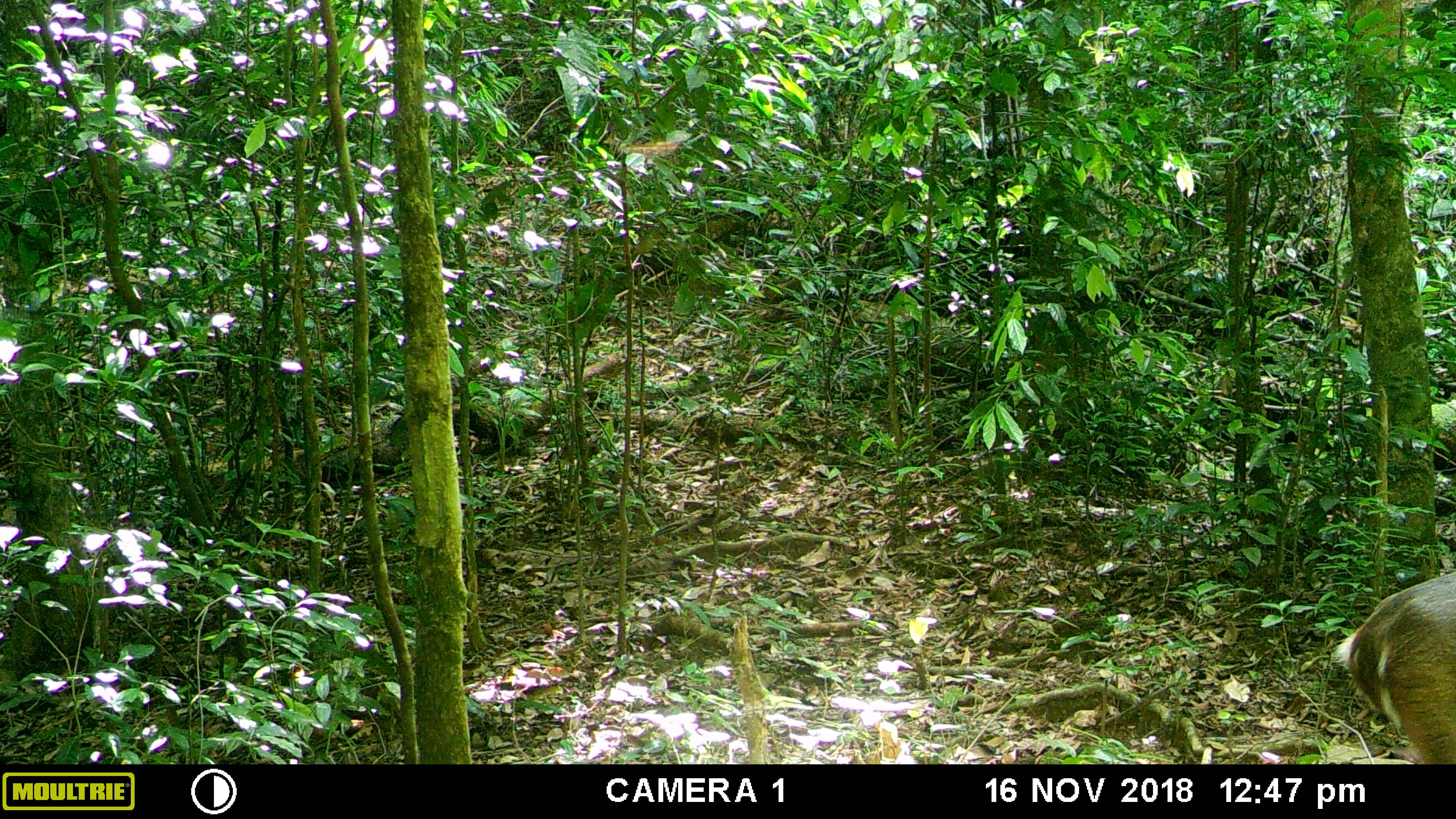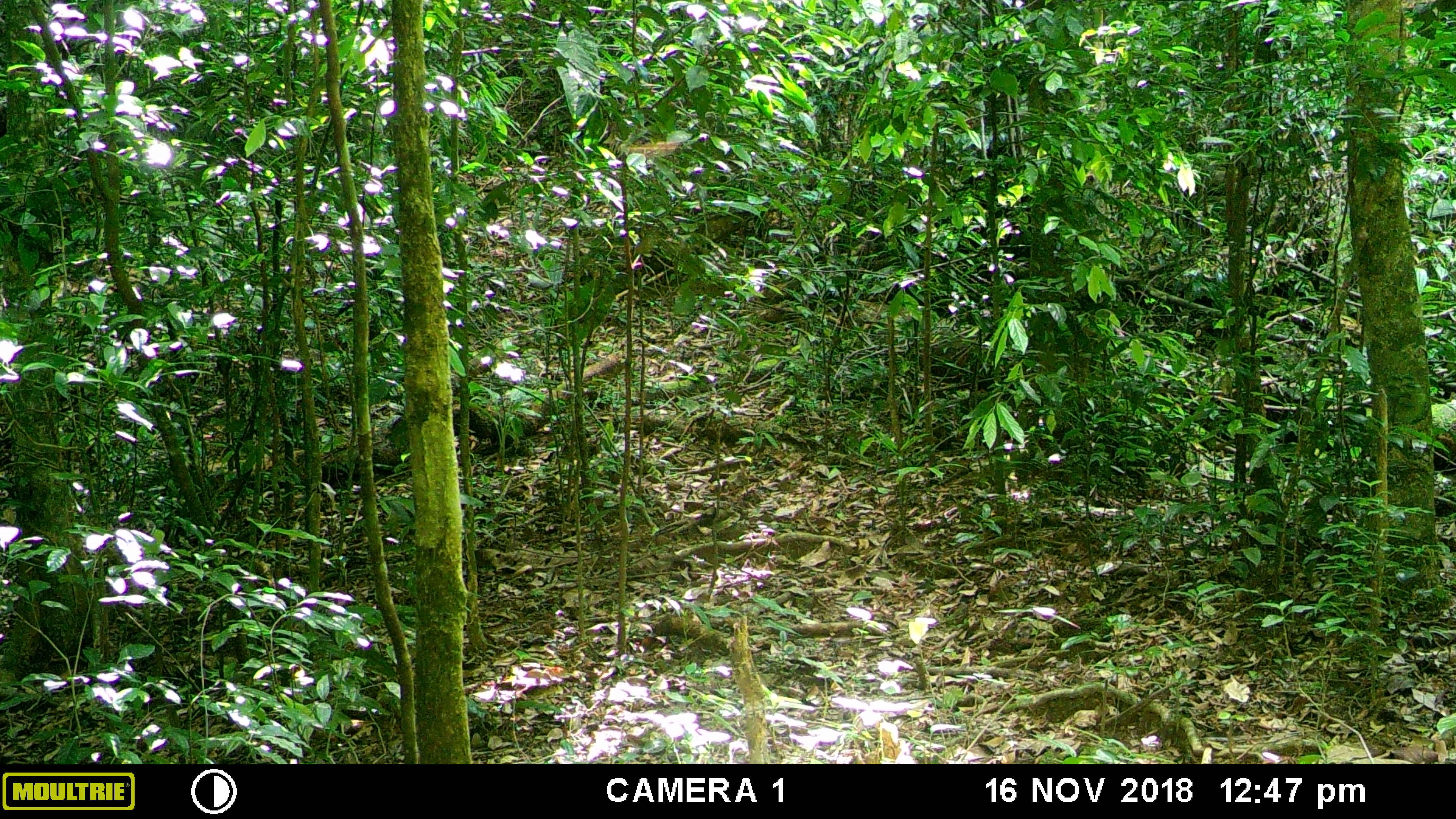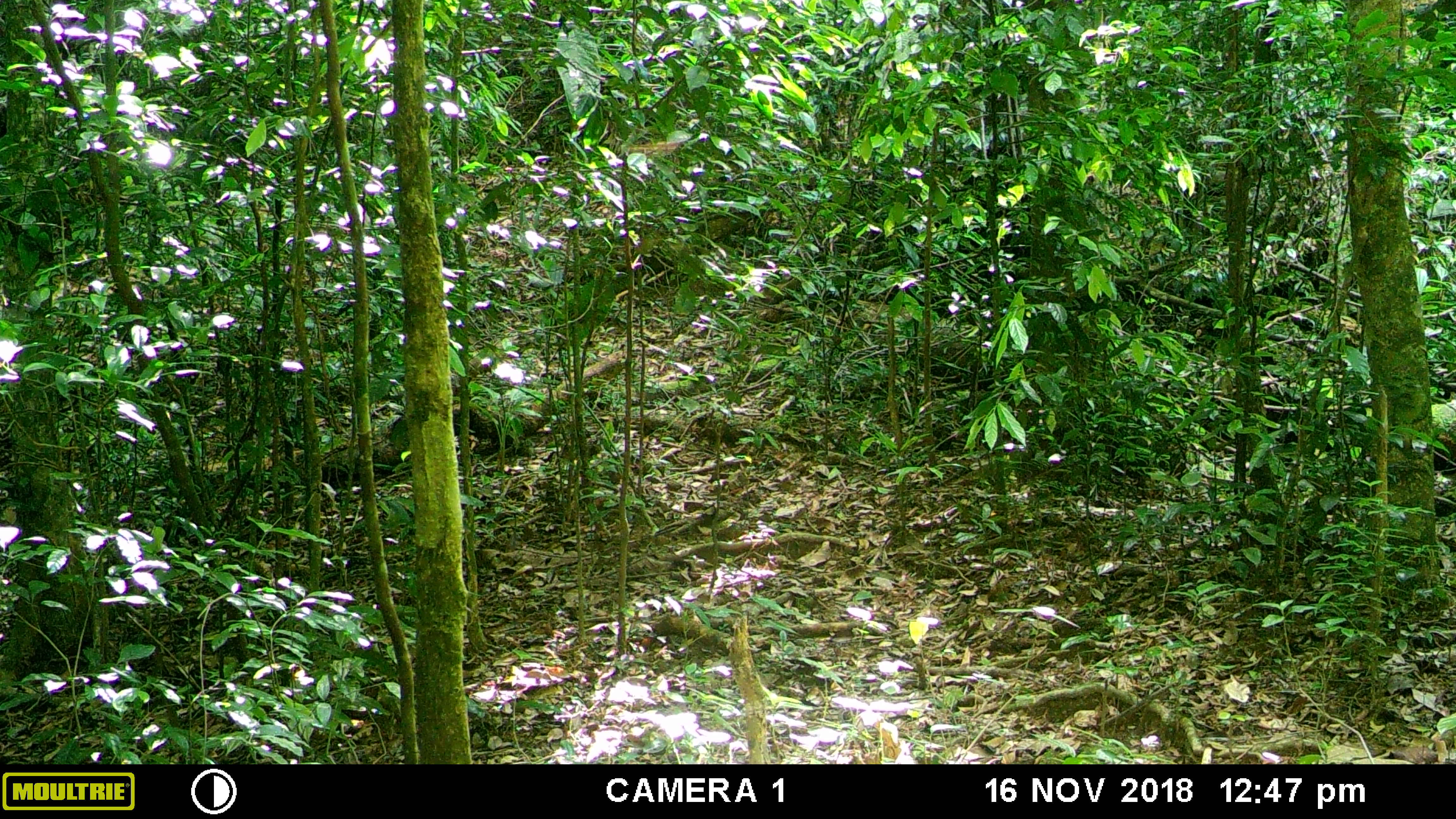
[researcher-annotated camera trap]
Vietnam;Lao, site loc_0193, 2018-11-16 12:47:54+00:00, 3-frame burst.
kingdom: Animalia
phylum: Chordata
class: Mammalia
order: Artiodactyla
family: Cervidae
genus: Muntiacus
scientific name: Muntiacus vuquangensis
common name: large-antlered muntjac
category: large antlered muntjac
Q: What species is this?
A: Large antlered muntjac (large-antlered muntjac) (Muntiacus vuquangensis).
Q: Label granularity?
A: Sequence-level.